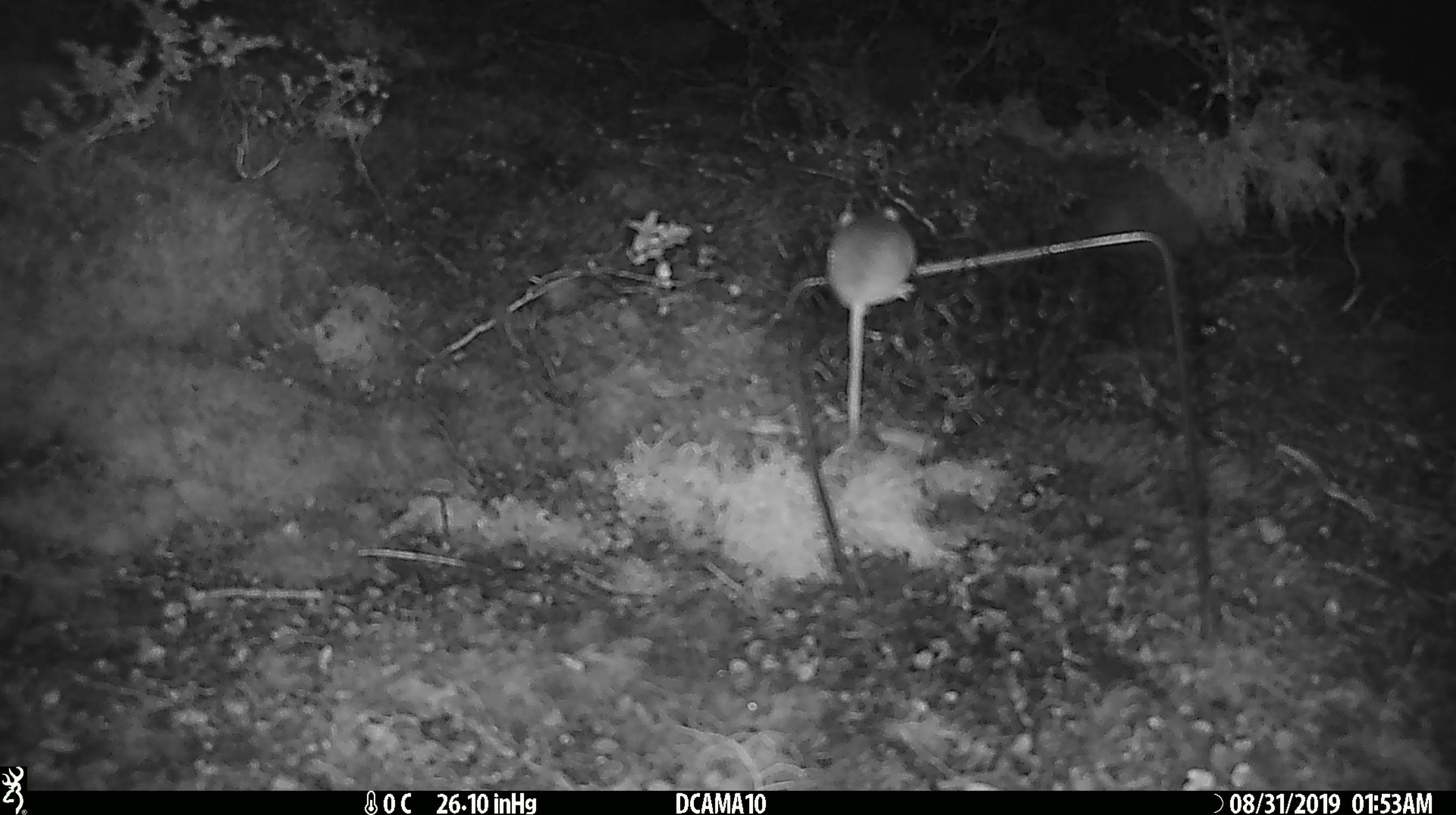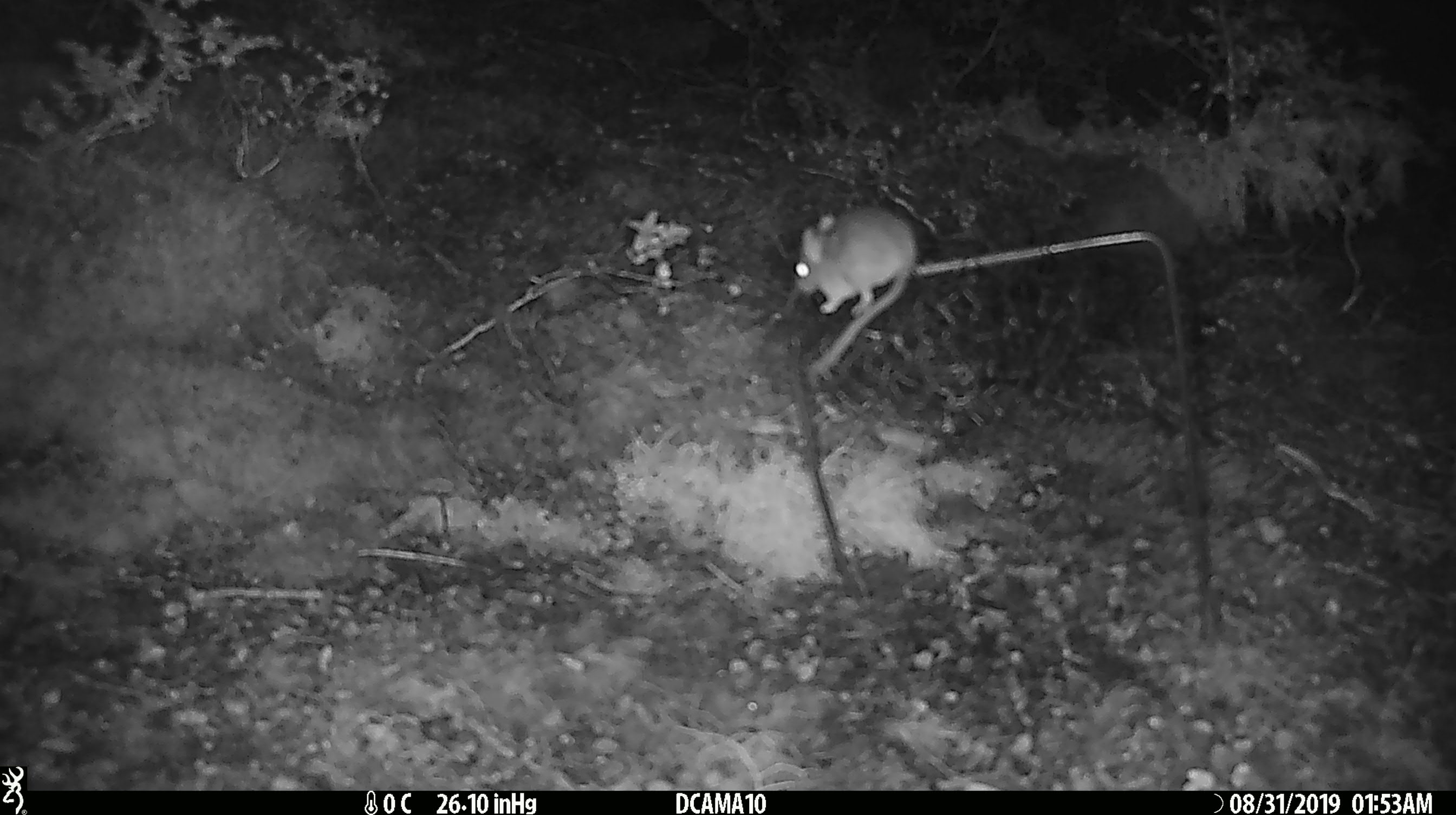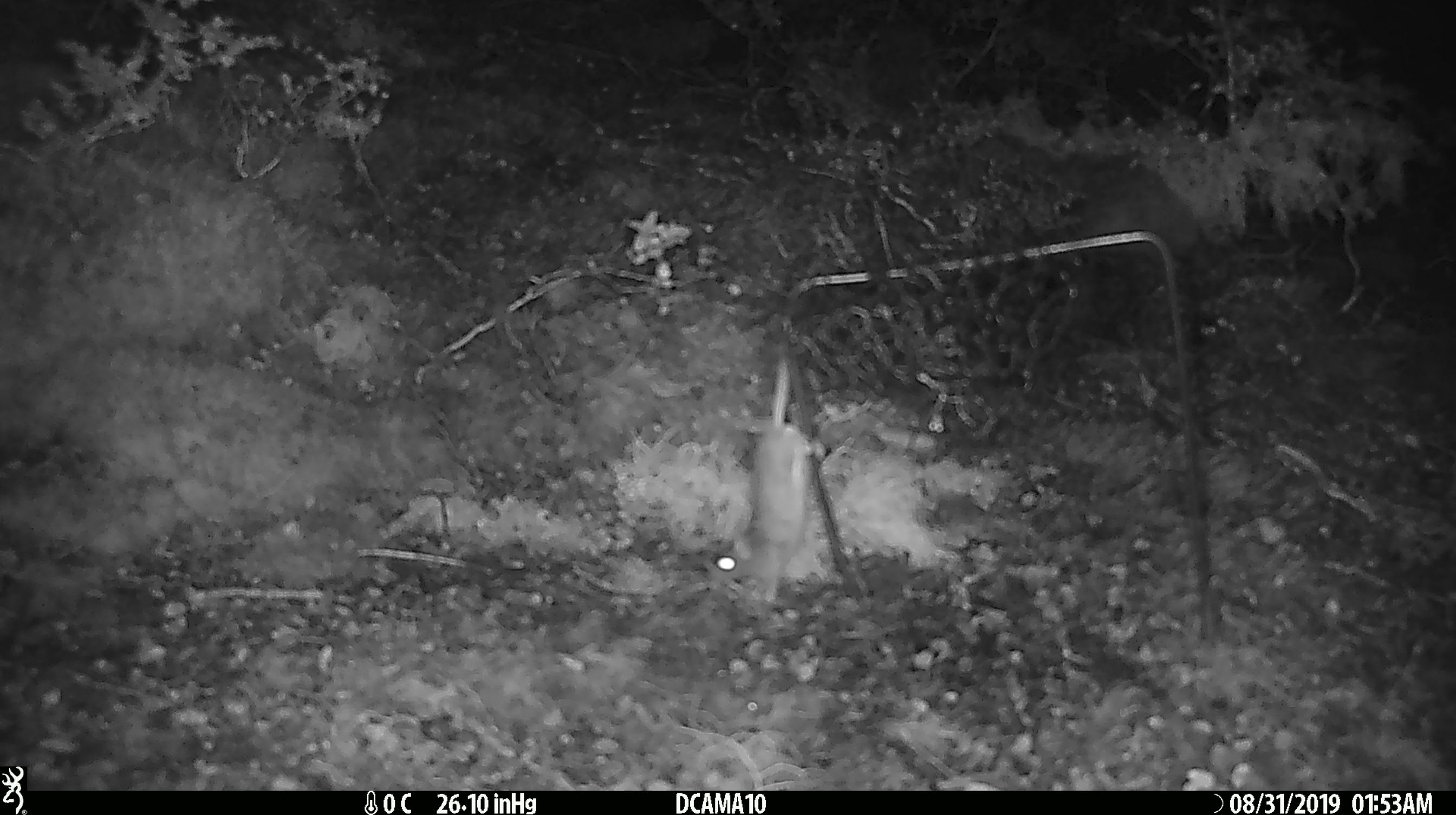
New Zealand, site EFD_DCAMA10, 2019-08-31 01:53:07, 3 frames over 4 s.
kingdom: Animalia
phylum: Chordata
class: Mammalia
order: Rodentia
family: Muridae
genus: Mus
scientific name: Mus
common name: mouse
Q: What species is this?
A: Mouse (Mus).